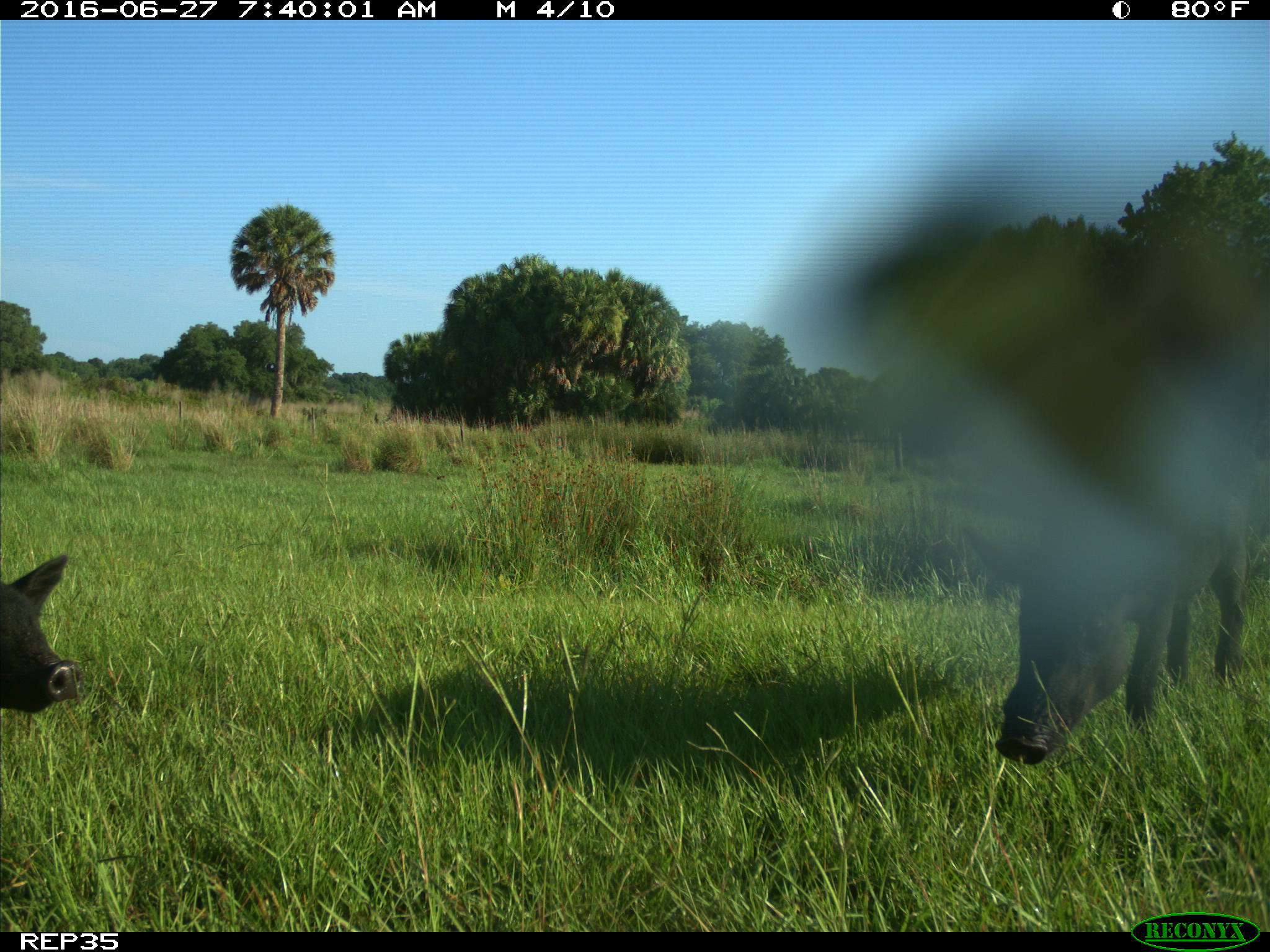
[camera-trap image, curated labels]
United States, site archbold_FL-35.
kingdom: Animalia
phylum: Chordata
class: Mammalia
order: Artiodactyla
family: Suidae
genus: Sus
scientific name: Sus scrofa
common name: wild boar